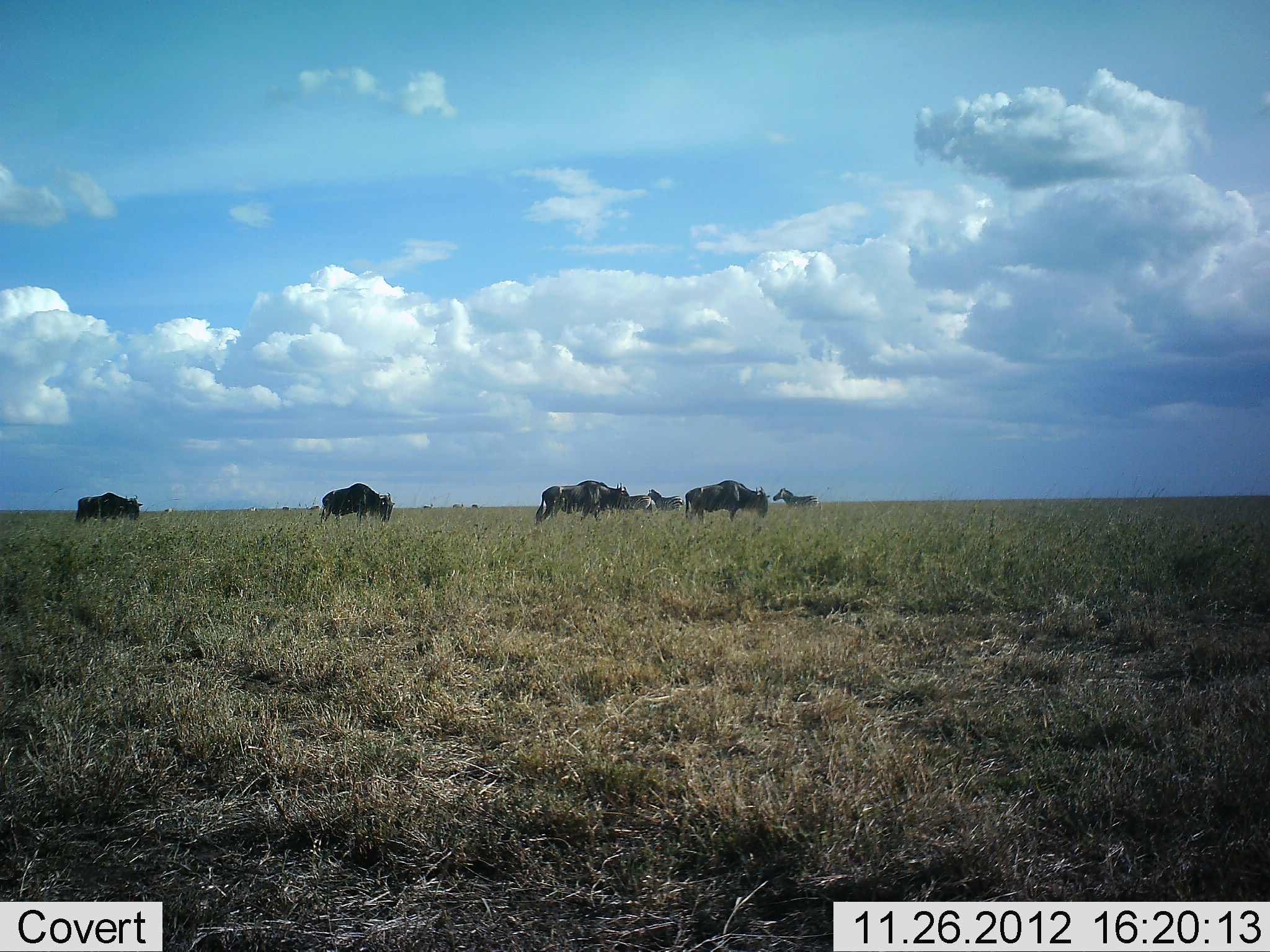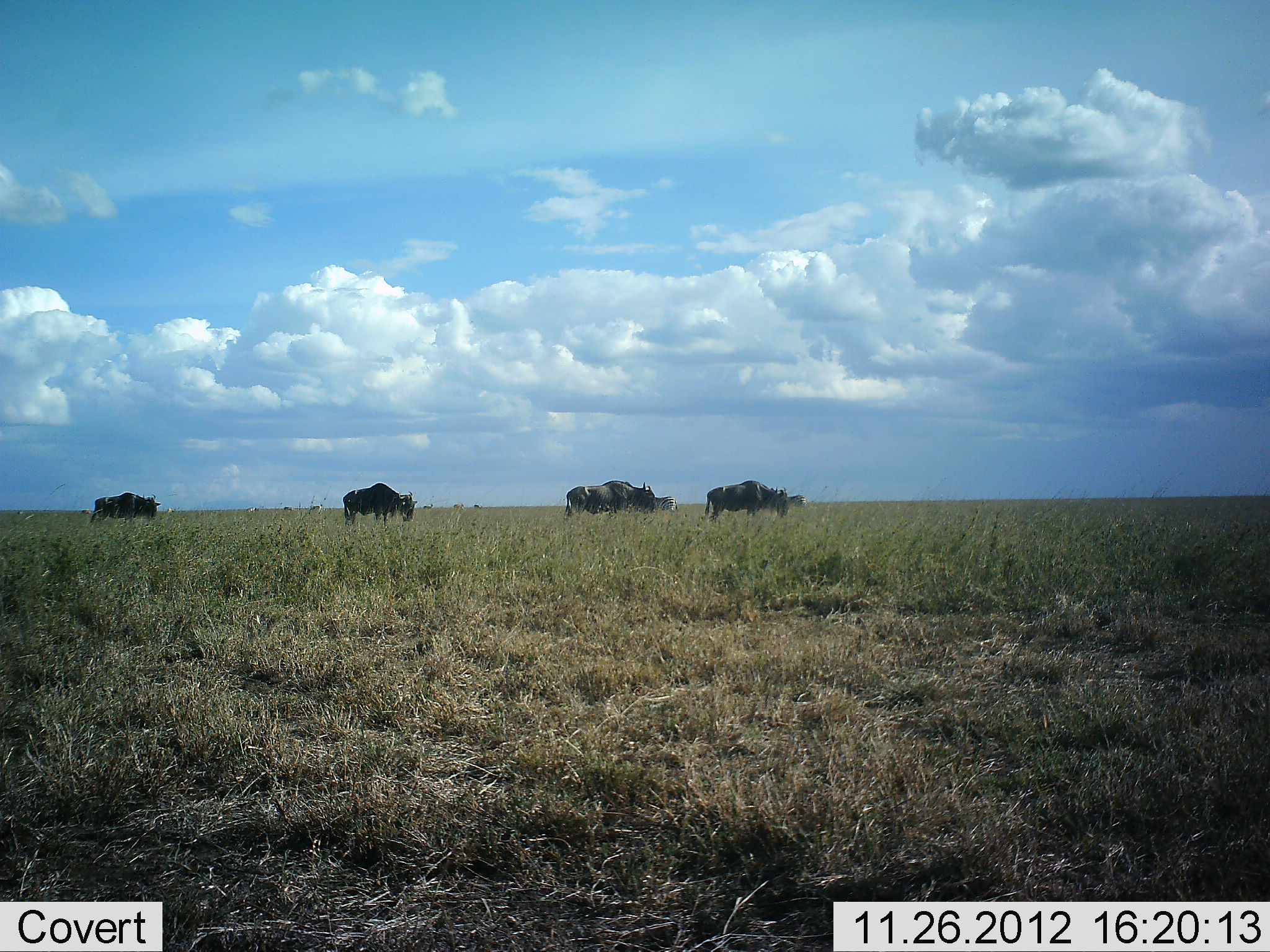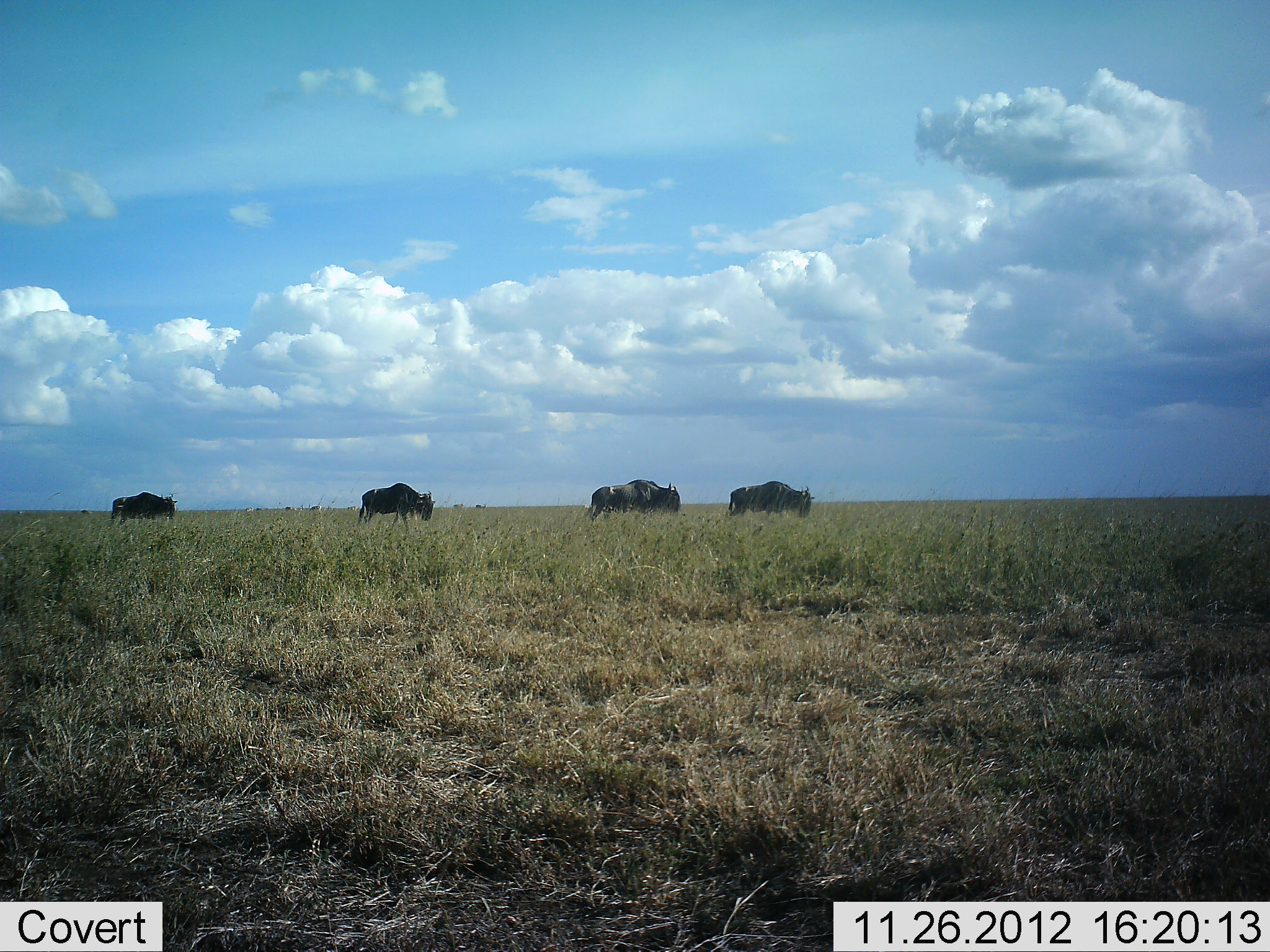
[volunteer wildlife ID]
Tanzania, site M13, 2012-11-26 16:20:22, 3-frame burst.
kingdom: Animalia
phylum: Chordata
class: Mammalia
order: Artiodactyla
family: Bovidae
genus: Connochaetes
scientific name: Connochaetes taurinus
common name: blue wildebeest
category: wildebeest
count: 4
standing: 8%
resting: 0%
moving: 83%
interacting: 0%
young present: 0%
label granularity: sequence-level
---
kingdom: Animalia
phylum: Chordata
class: Mammalia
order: Perissodactyla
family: Equidae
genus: Equus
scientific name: Equus quagga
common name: plains zebra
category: zebra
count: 3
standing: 29%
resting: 0%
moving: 71%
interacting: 0%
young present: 0%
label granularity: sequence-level